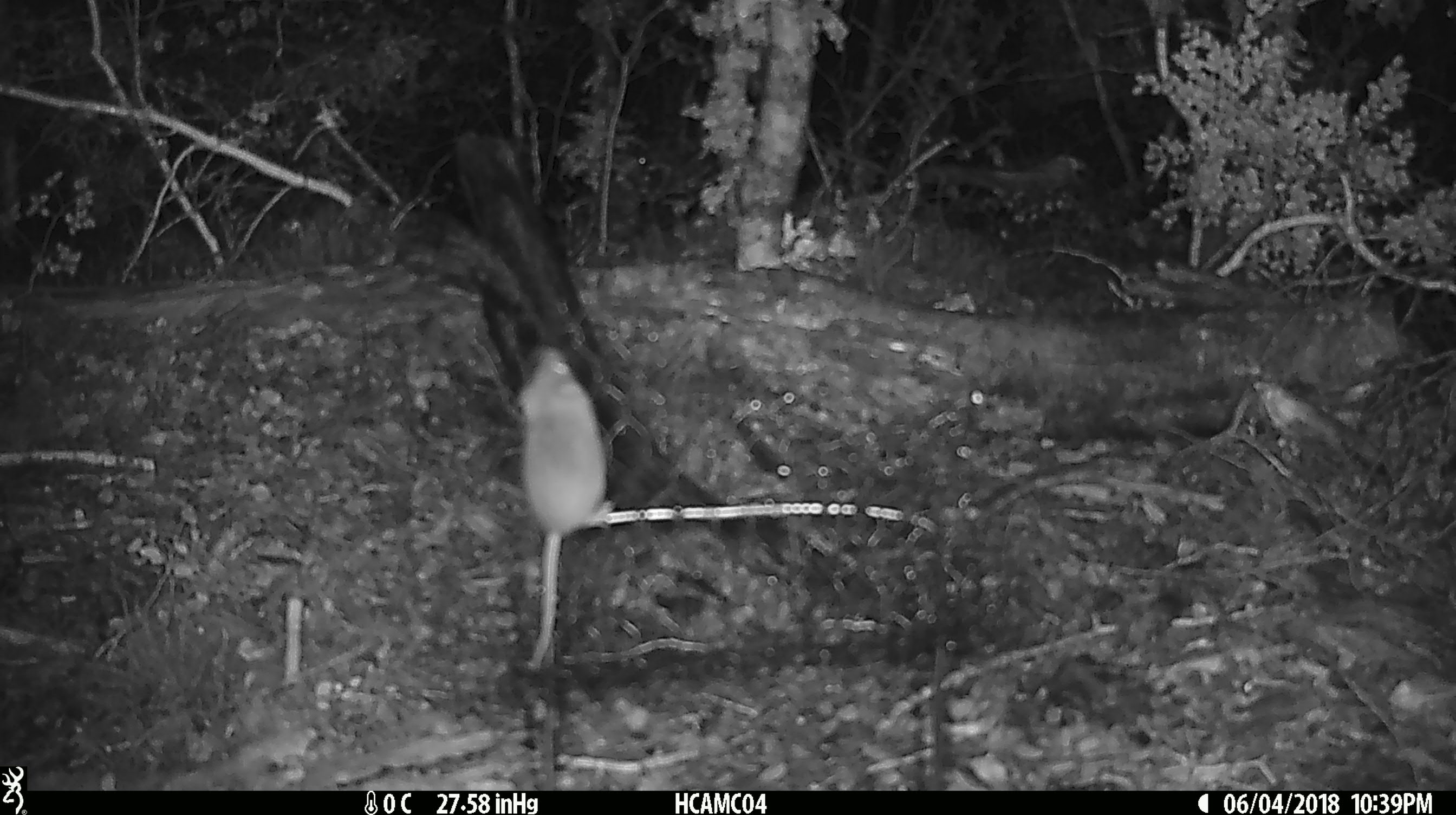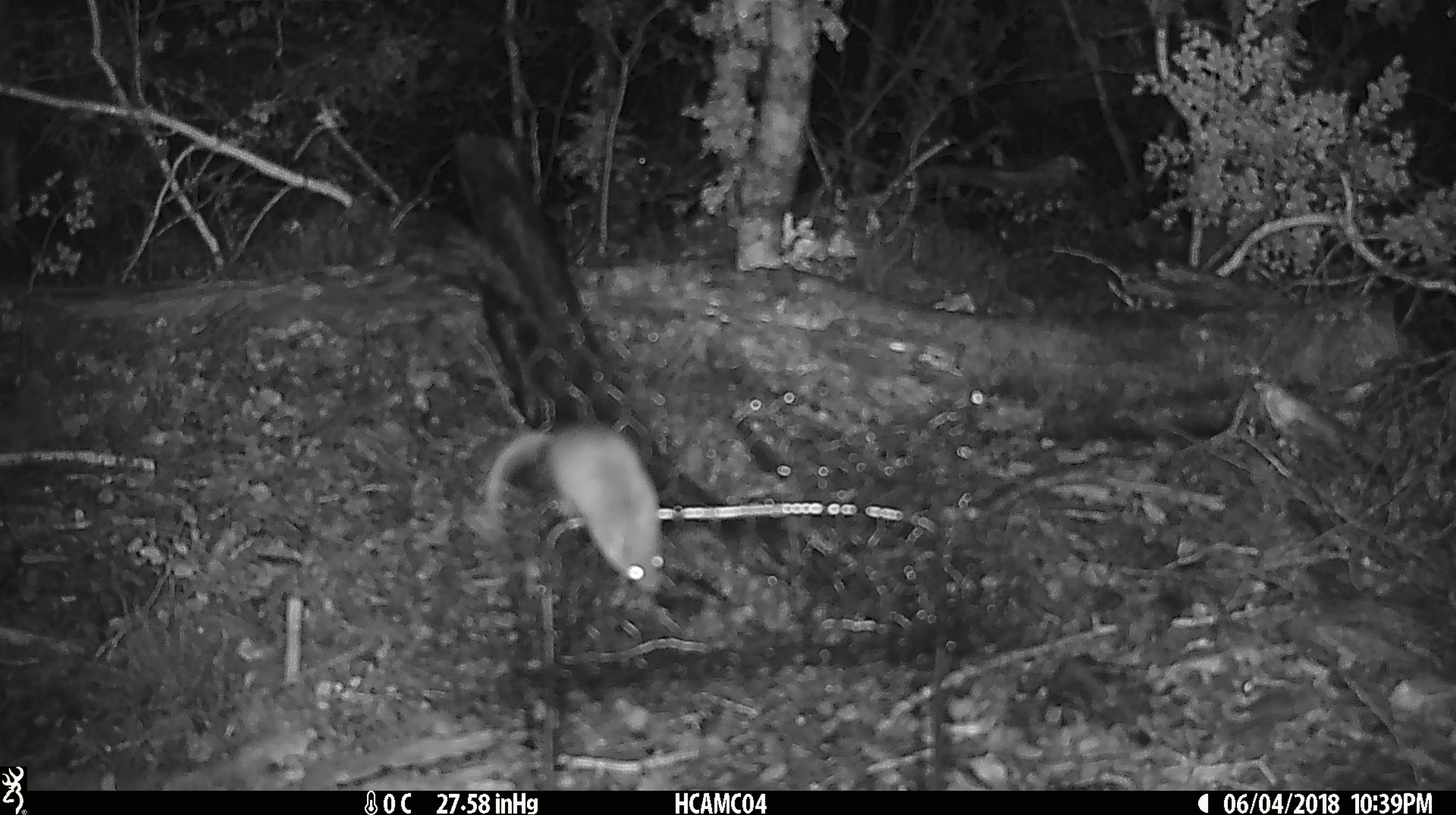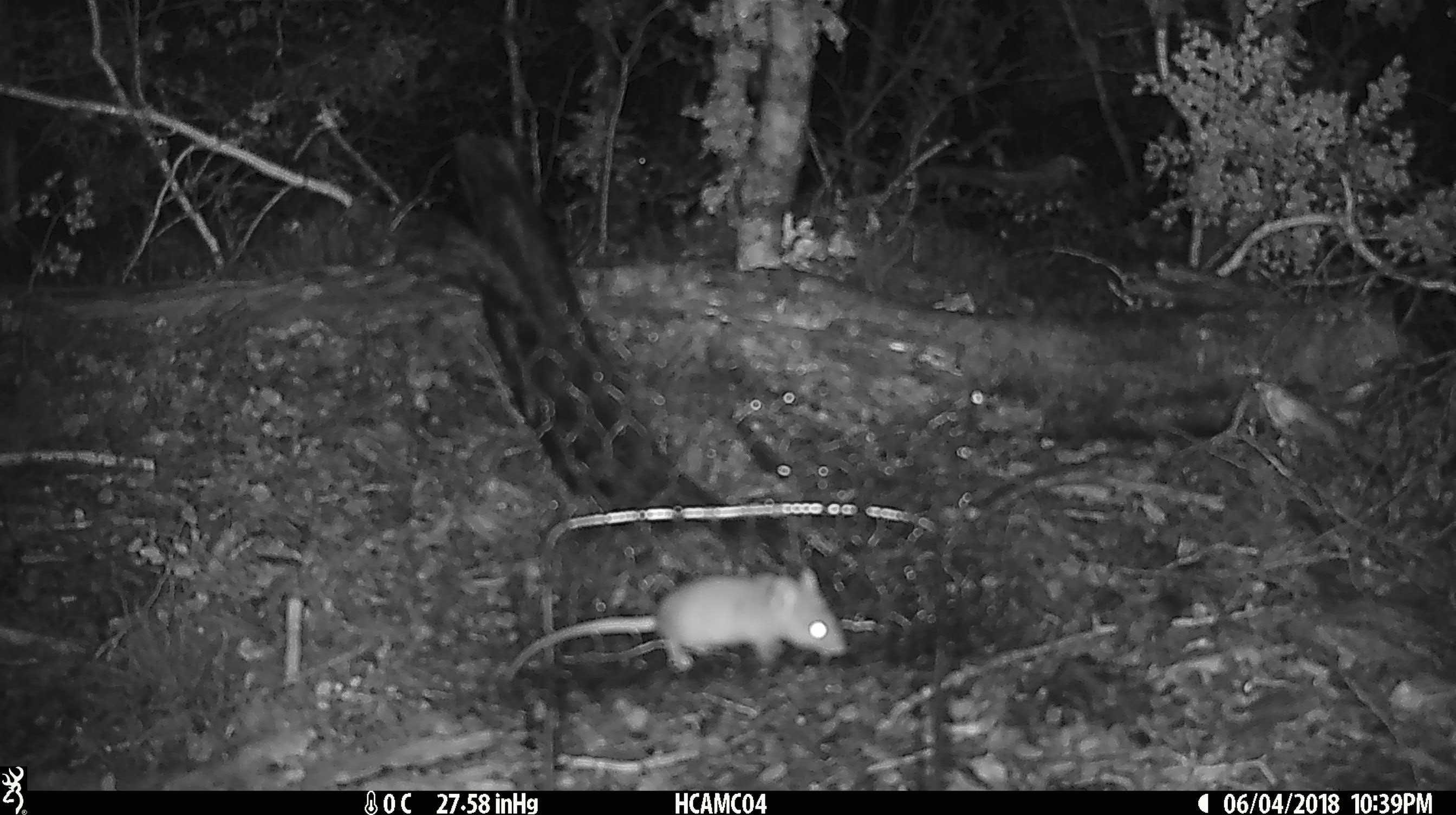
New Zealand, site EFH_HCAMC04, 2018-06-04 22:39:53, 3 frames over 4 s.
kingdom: Animalia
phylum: Chordata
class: Mammalia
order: Rodentia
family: Muridae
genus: Mus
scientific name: Mus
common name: mouse